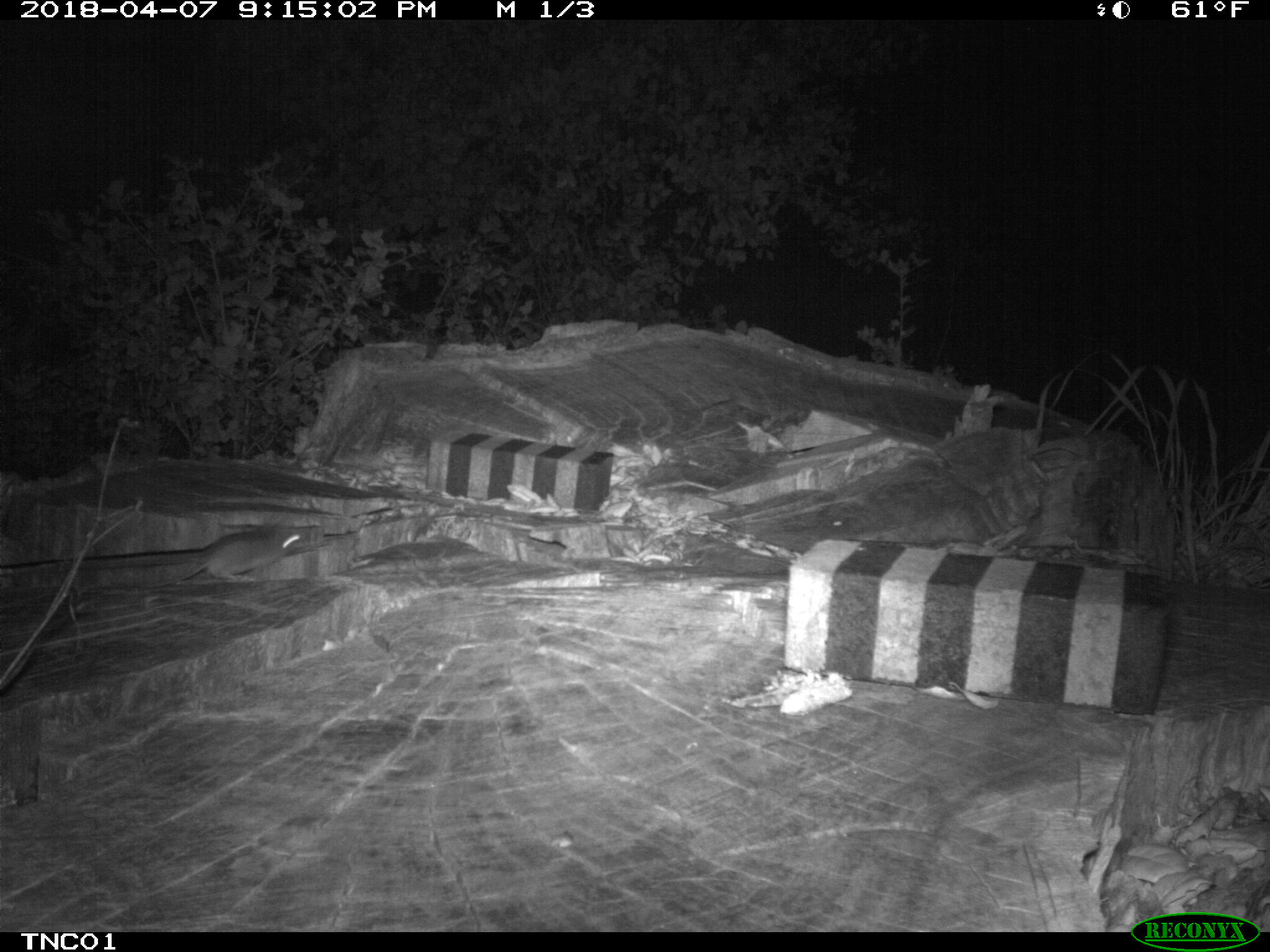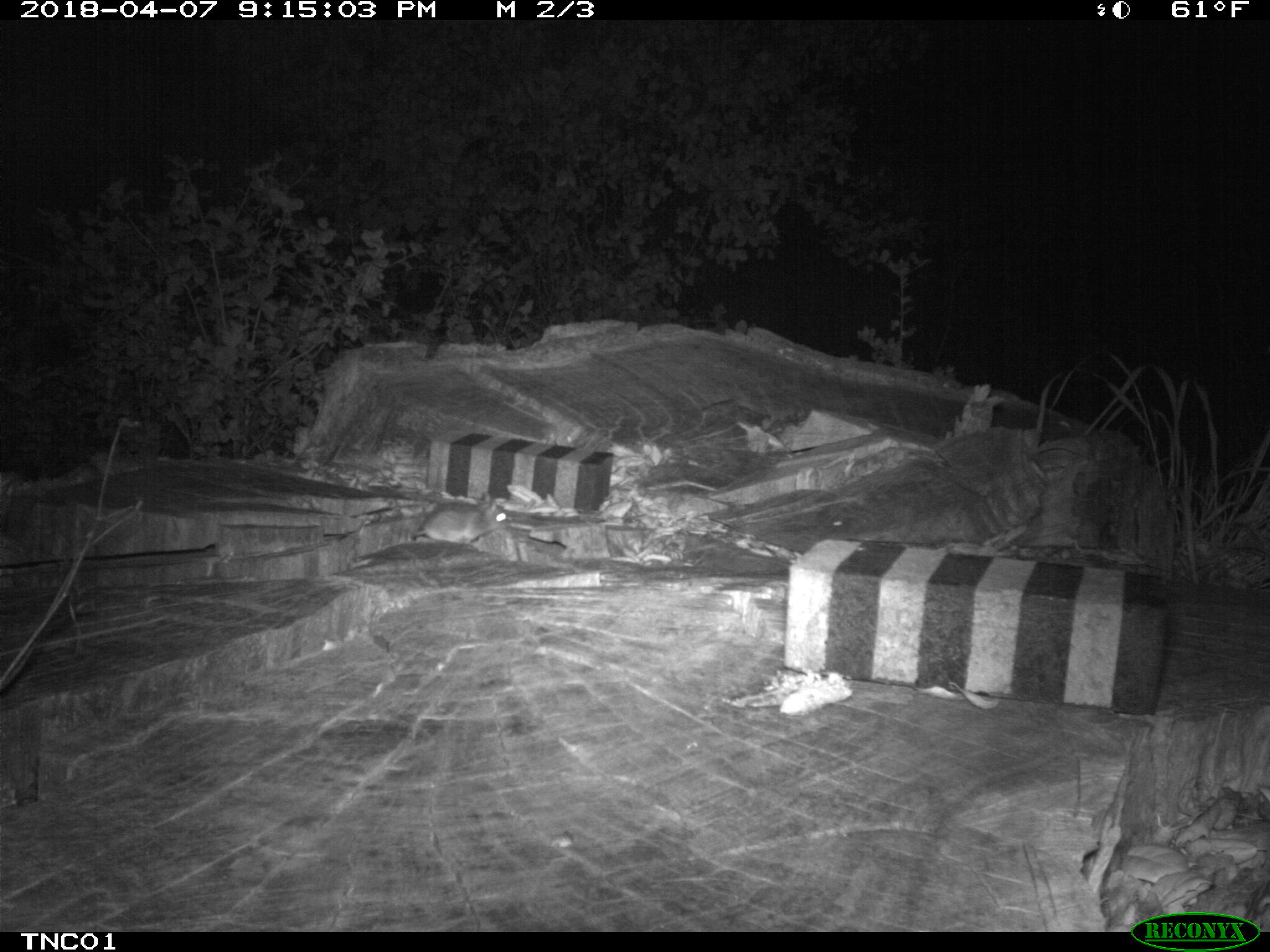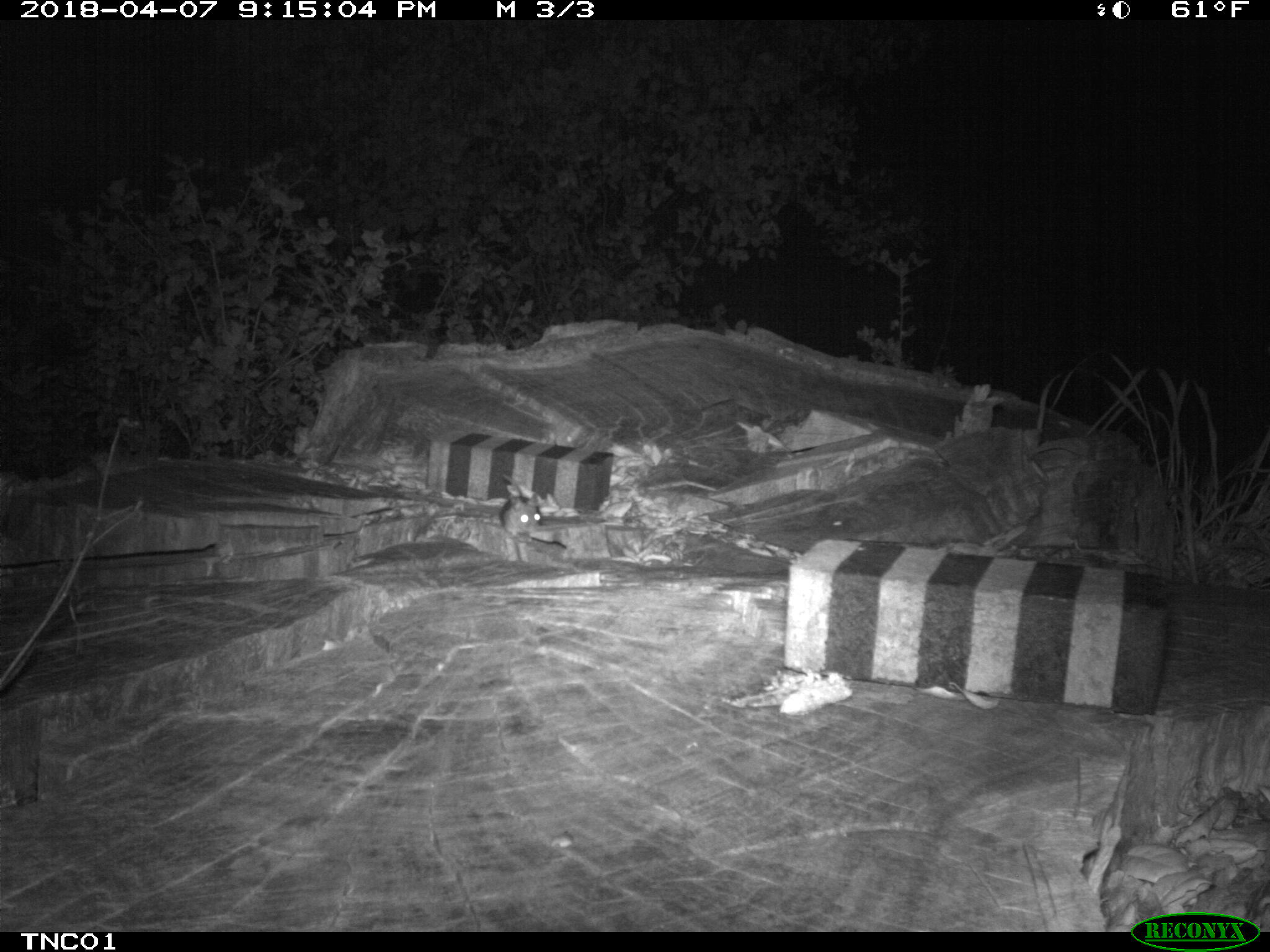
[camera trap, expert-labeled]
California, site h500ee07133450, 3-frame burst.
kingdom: Animalia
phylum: Chordata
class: Mammalia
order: Rodentia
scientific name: Rodentia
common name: rodent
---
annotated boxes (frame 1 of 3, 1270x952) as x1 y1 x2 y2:
rodent: 141 524 308 589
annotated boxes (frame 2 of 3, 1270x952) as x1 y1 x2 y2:
rodent: 411 491 512 544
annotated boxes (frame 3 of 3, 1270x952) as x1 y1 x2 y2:
rodent: 500 474 542 536